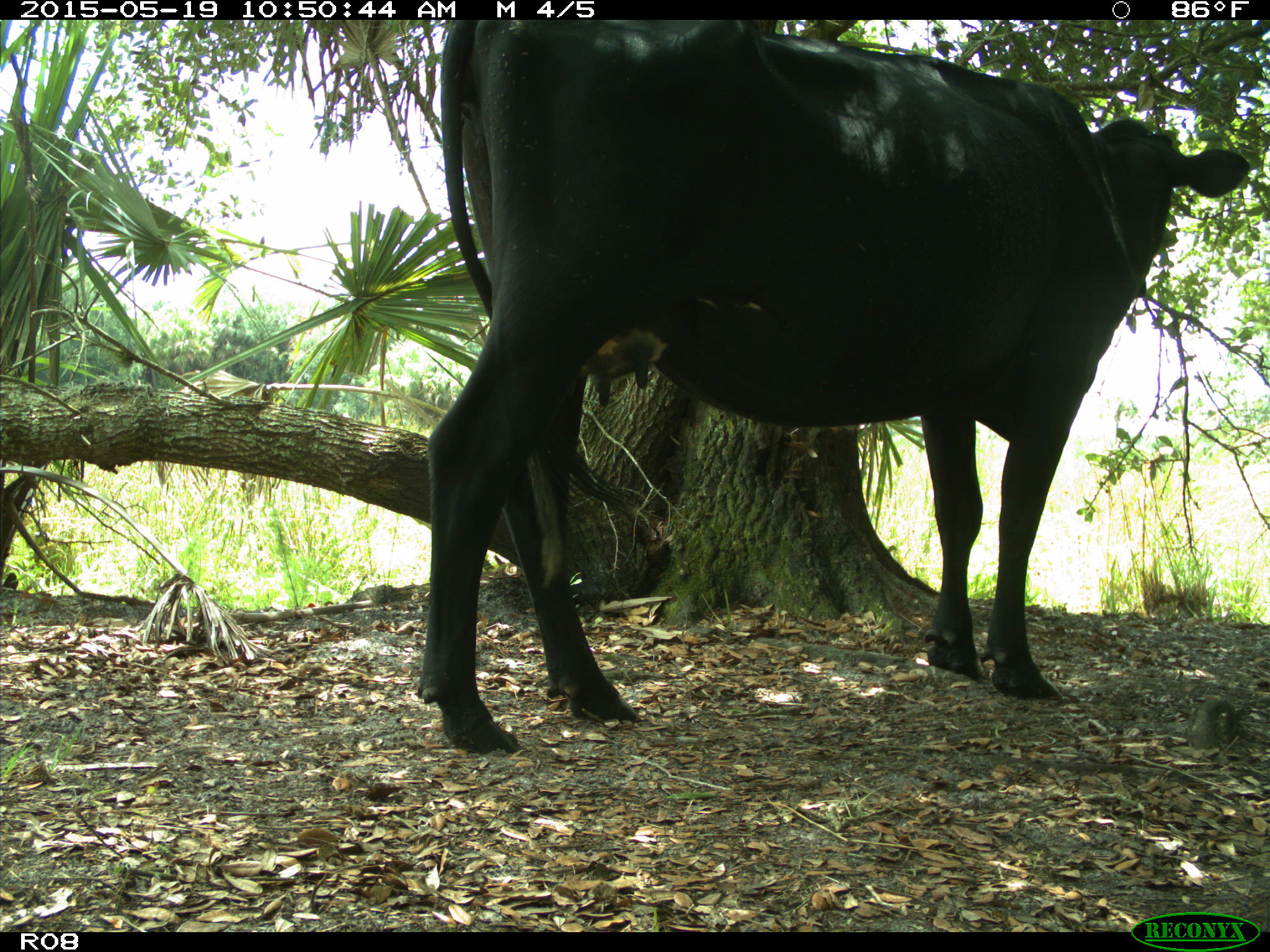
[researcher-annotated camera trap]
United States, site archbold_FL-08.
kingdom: Animalia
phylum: Chordata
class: Mammalia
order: Artiodactyla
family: Bovidae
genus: Bos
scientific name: Bos taurus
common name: domestic cow